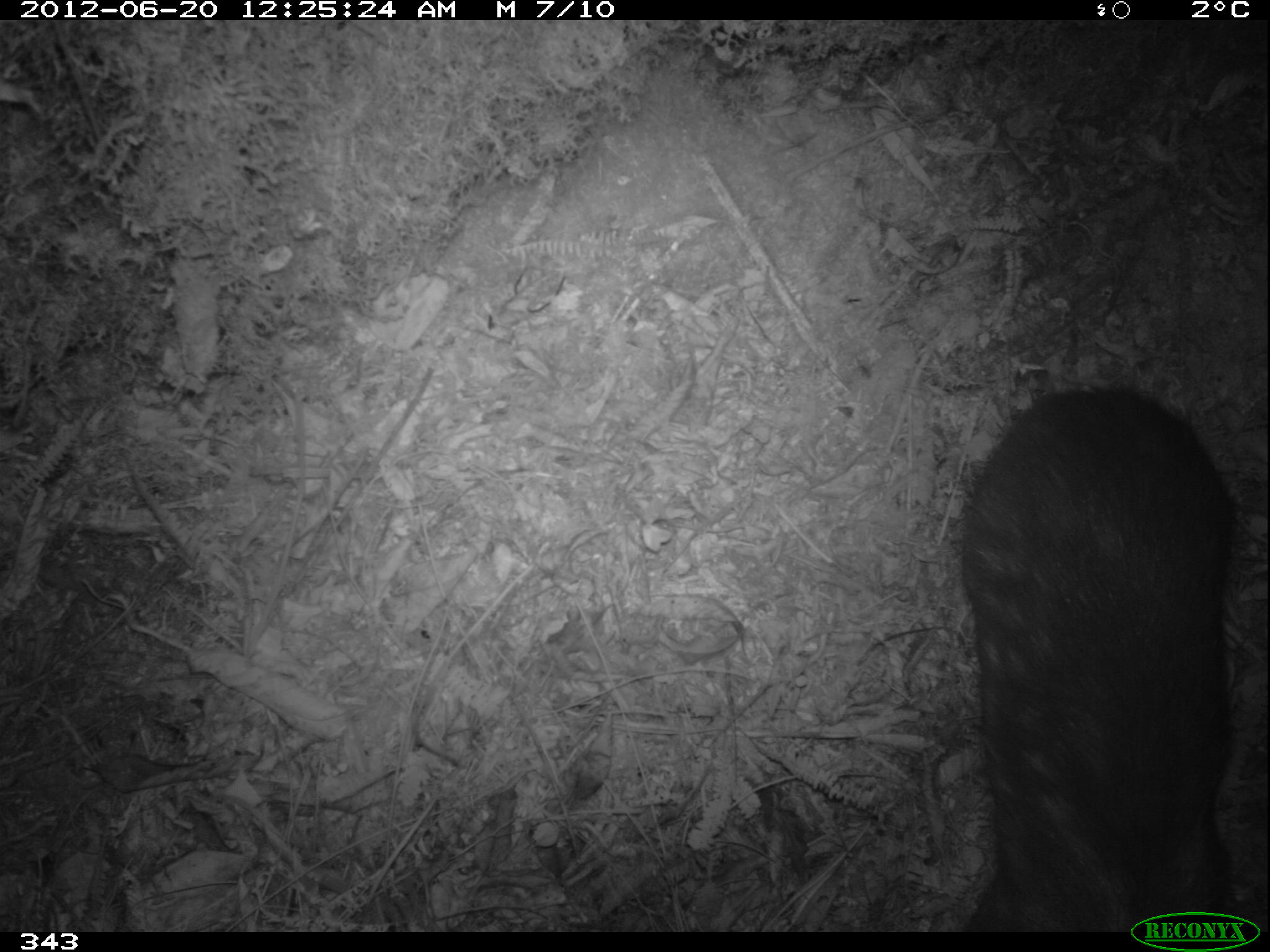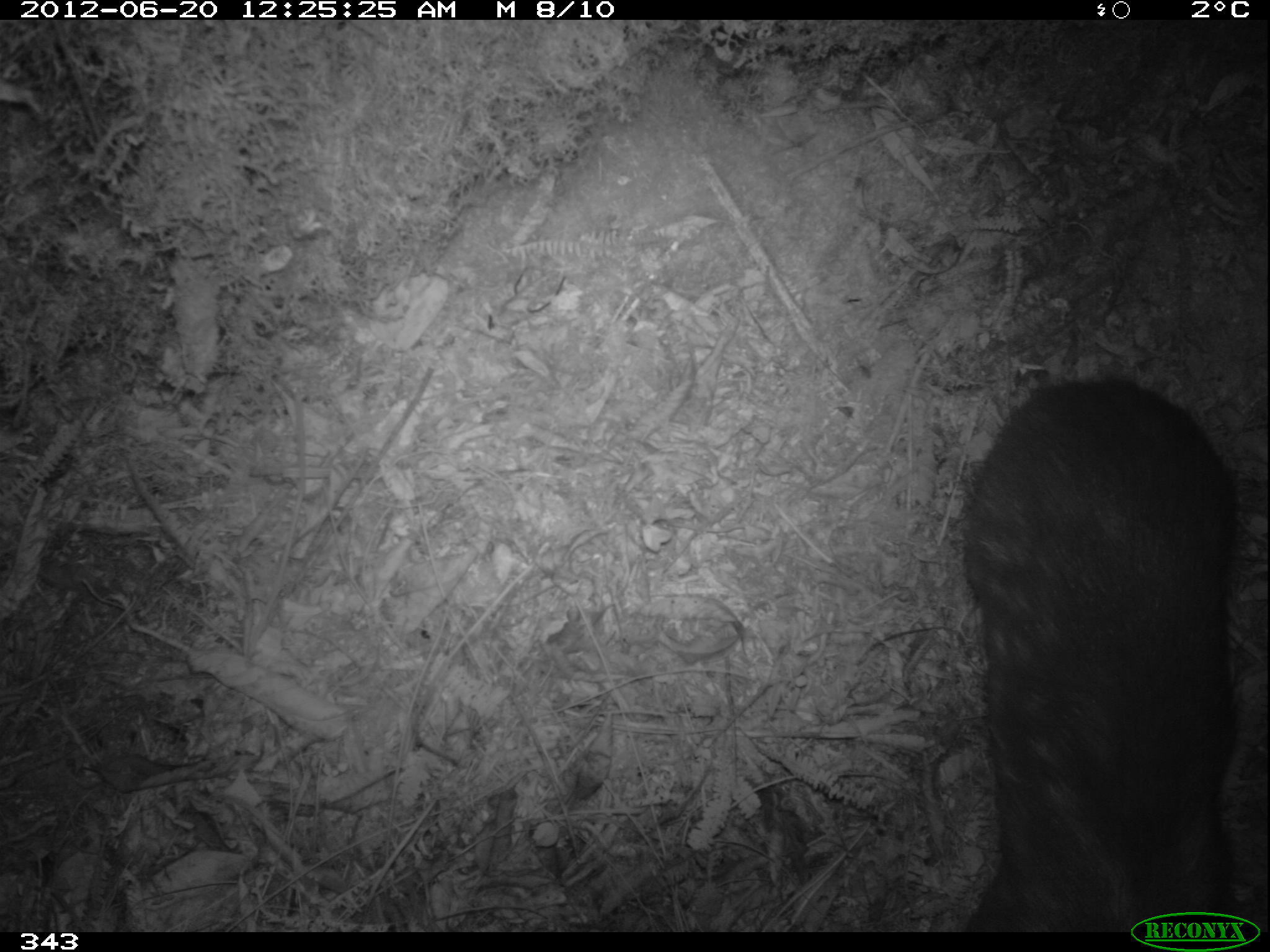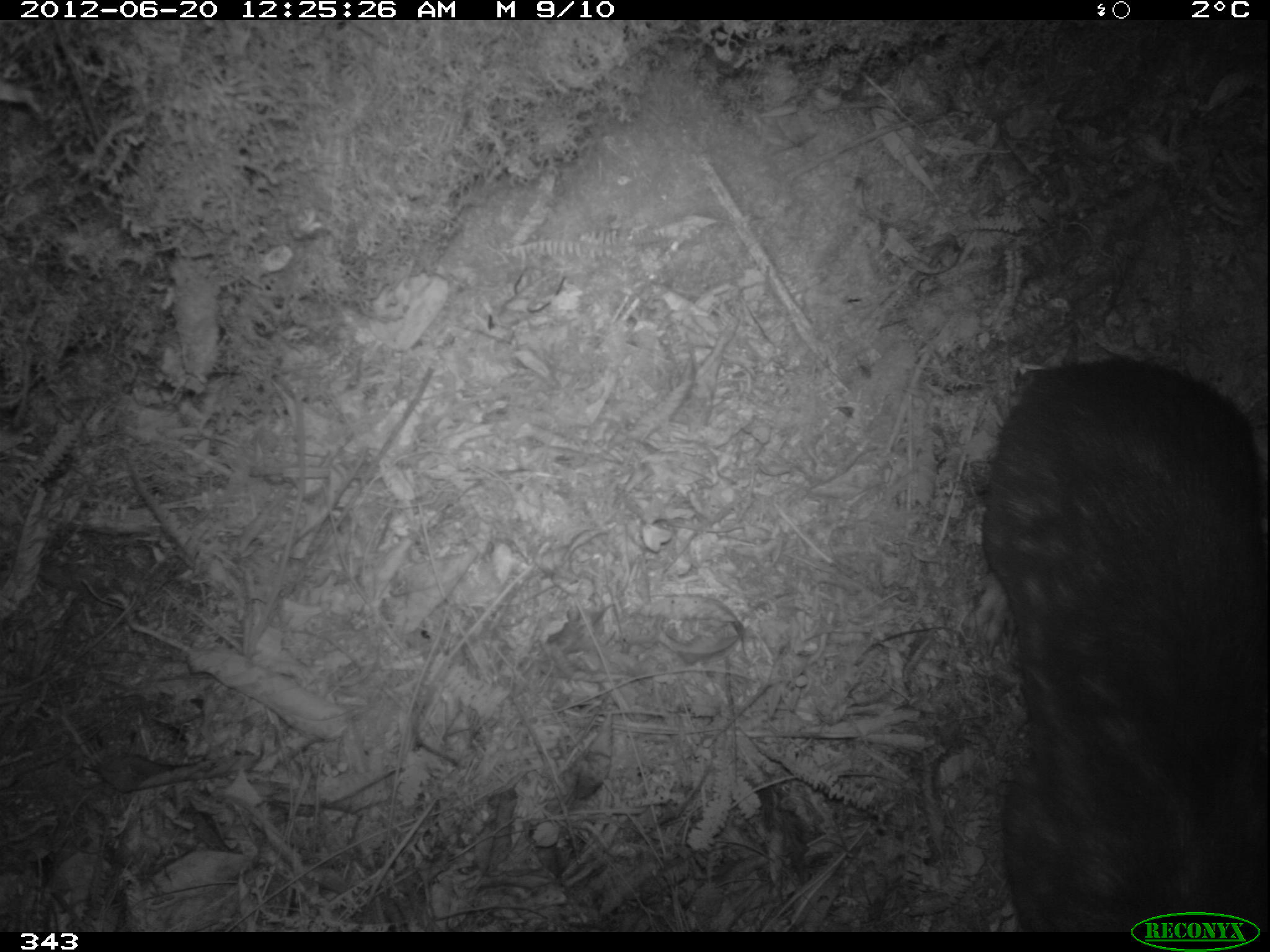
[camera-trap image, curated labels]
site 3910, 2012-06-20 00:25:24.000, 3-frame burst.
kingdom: Animalia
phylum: Chordata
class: Mammalia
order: Rodentia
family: Cuniculidae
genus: Cuniculus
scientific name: Cuniculus taczanowskii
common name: mountain paca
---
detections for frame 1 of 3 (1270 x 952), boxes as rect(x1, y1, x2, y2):
cuniculus taczanowskii: rect(957, 382, 1240, 931)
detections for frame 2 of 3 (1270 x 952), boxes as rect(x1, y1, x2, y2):
cuniculus taczanowskii: rect(957, 375, 1240, 932)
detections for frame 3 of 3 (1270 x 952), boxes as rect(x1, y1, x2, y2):
cuniculus taczanowskii: rect(957, 354, 1270, 932)